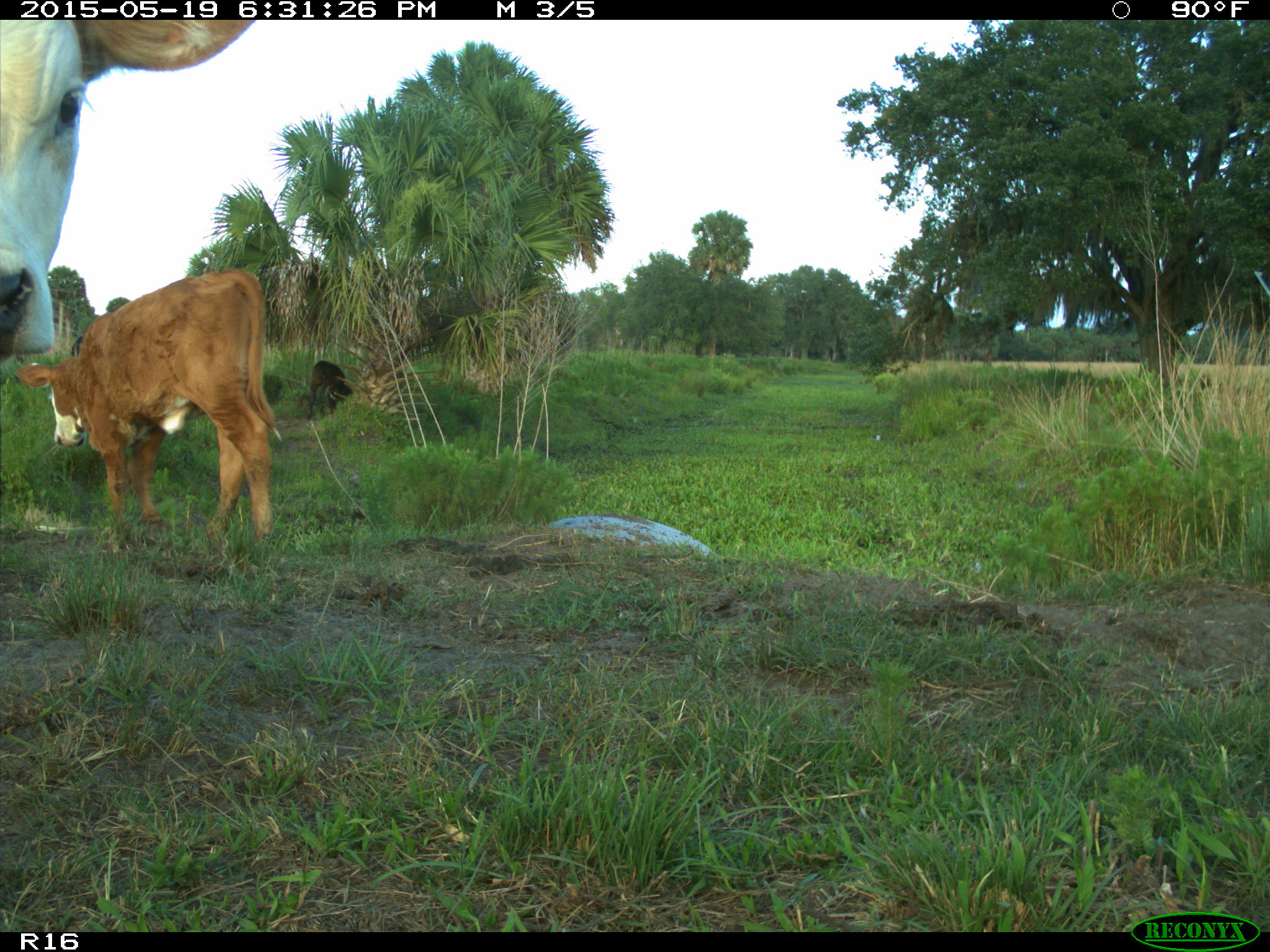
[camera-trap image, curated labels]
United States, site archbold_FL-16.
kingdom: Animalia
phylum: Chordata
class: Mammalia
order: Artiodactyla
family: Bovidae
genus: Bos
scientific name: Bos taurus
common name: domestic cow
Bos taurus (domestic cow).